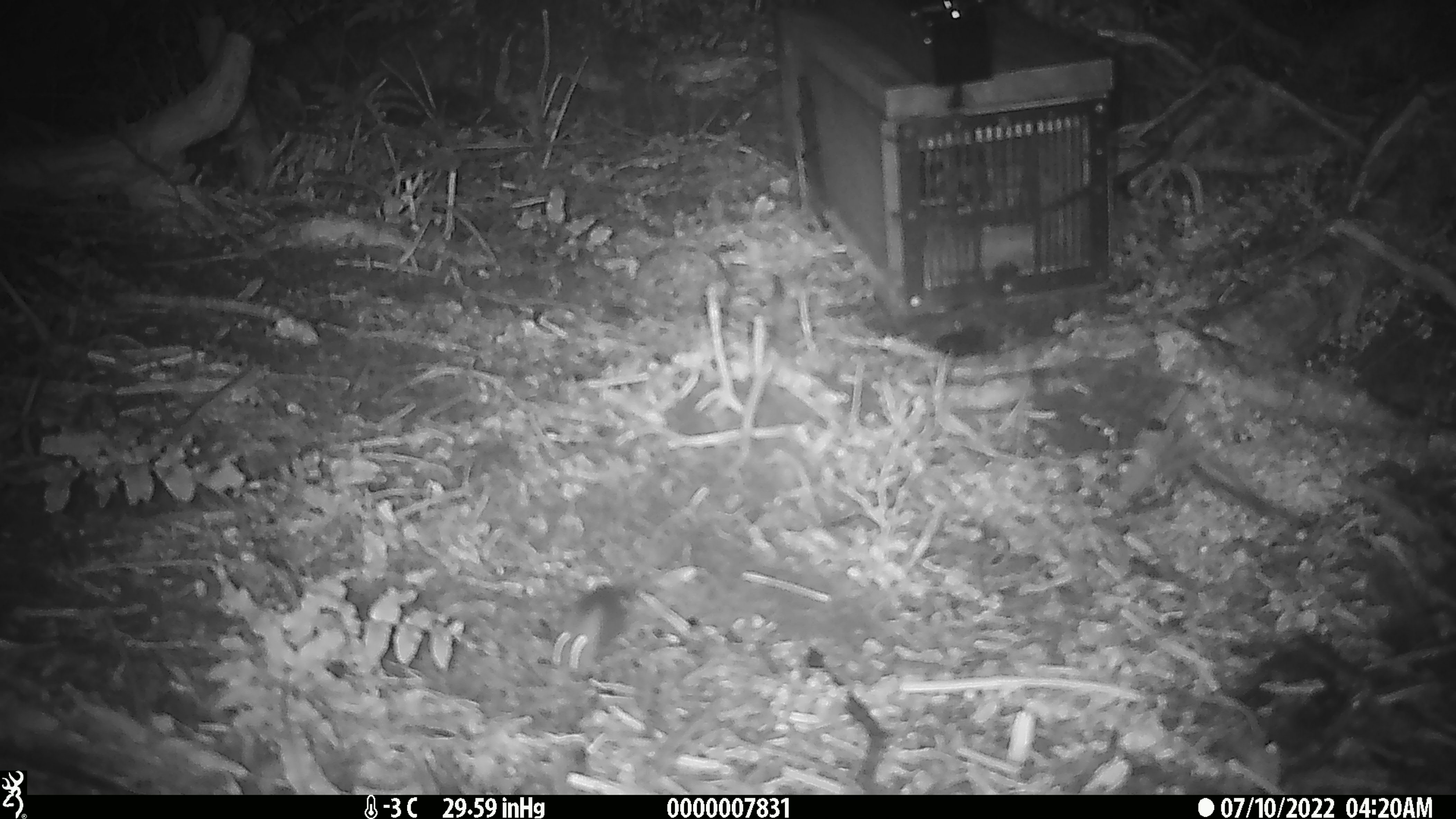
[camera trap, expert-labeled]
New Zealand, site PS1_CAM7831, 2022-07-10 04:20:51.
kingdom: Animalia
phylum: Chordata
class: Mammalia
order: Rodentia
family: Muridae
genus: Mus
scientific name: Mus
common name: mouse